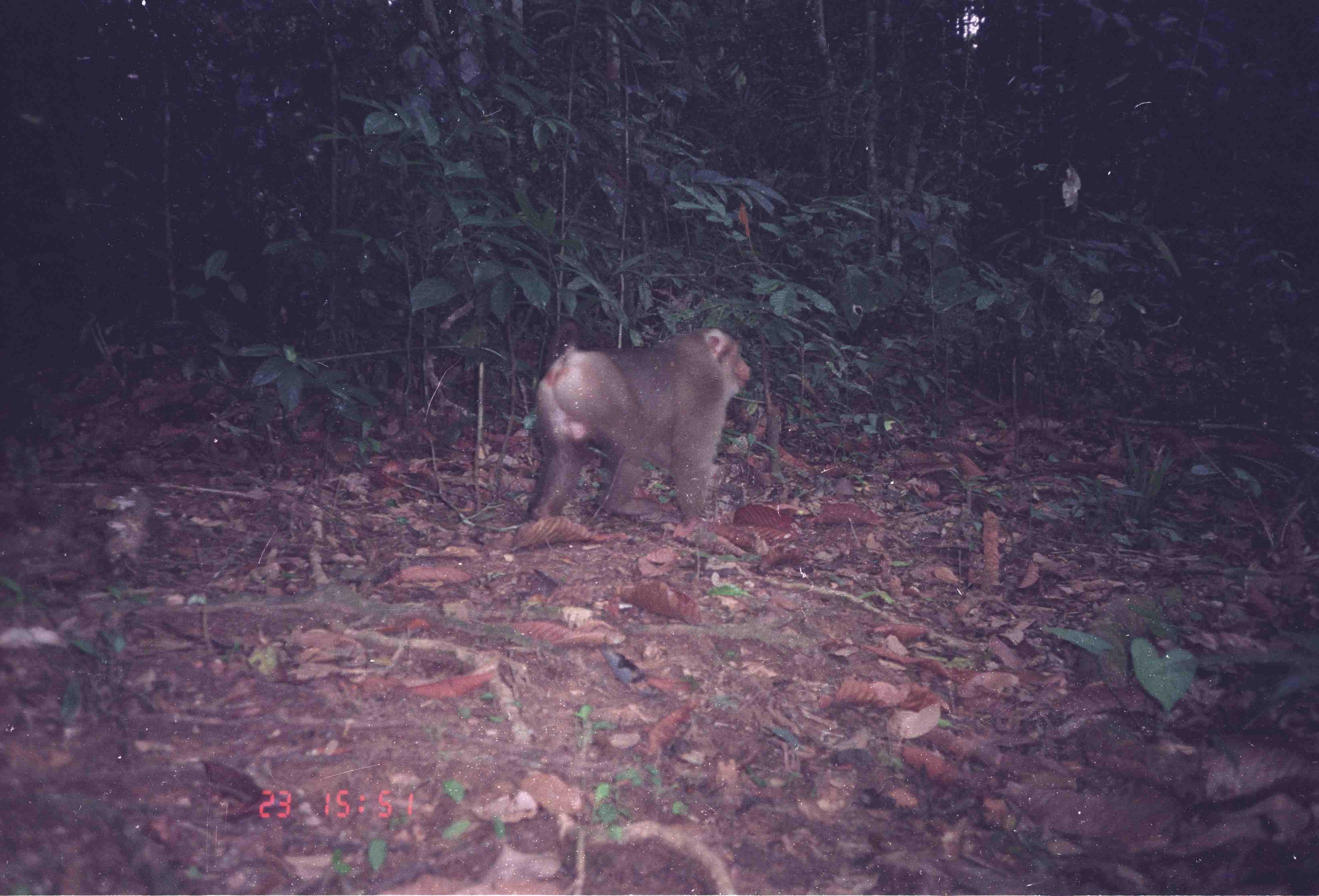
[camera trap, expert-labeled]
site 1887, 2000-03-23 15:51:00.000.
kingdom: Animalia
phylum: Chordata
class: Mammalia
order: Primates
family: Cercopithecidae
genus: Macaca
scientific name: Macaca nemestrina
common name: southern pig-tailed macaque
Macaca nemestrina (southern pig-tailed macaque), count 1.